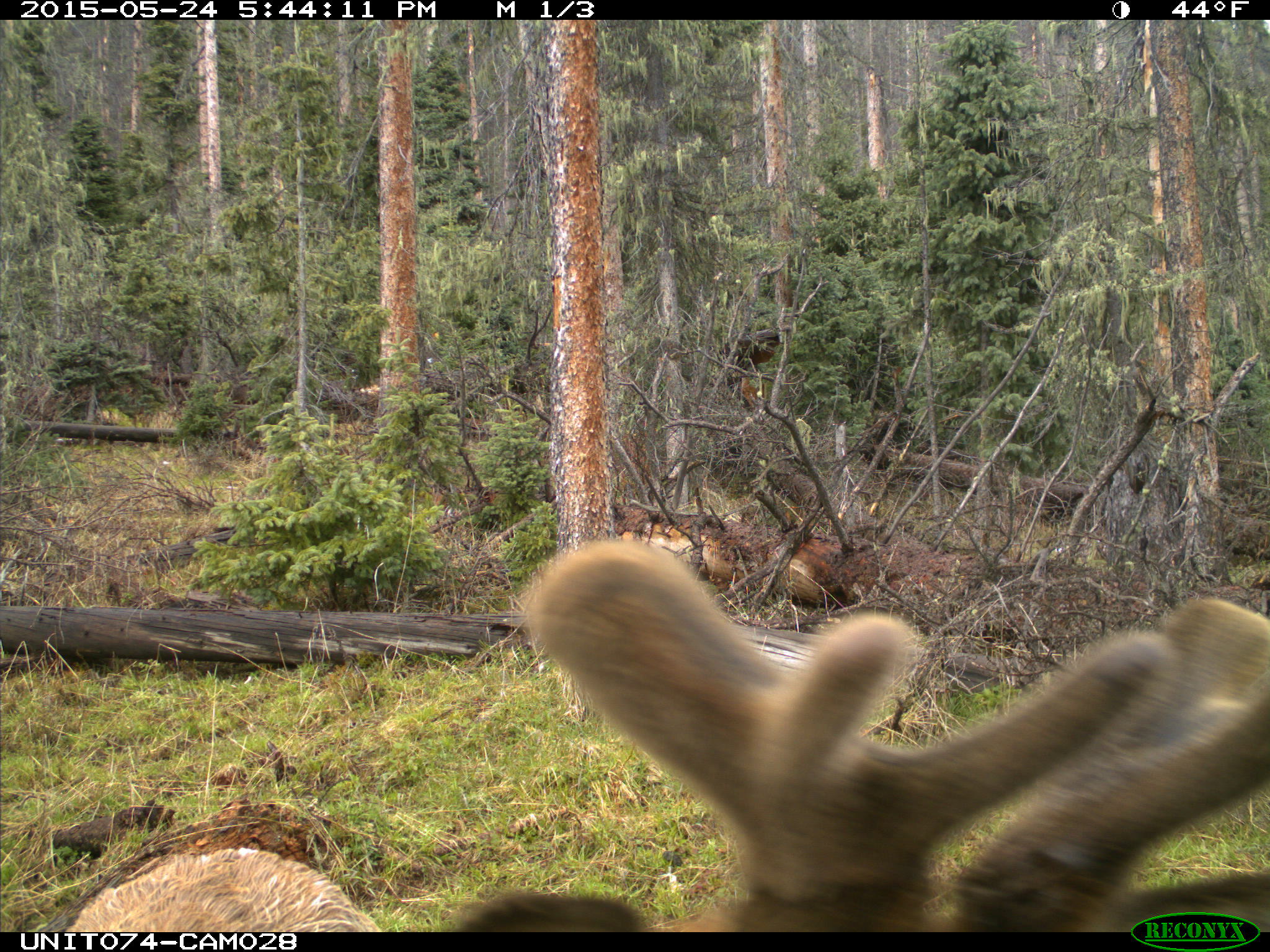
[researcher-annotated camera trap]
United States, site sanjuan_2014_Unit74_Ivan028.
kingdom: Animalia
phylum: Chordata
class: Mammalia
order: Artiodactyla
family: Cervidae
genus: Cervus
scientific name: Cervus elaphus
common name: red deer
Cervus elaphus (red deer).